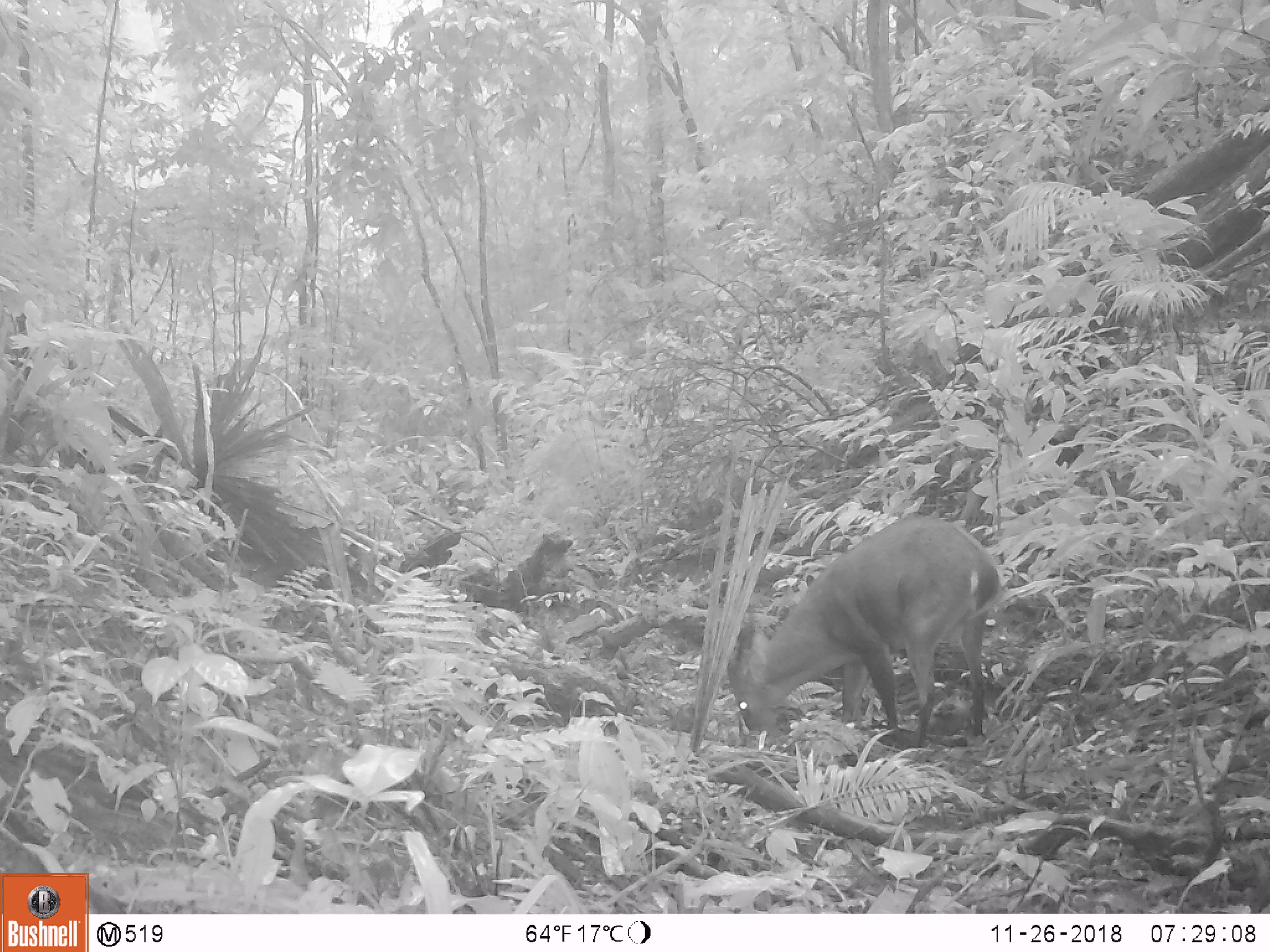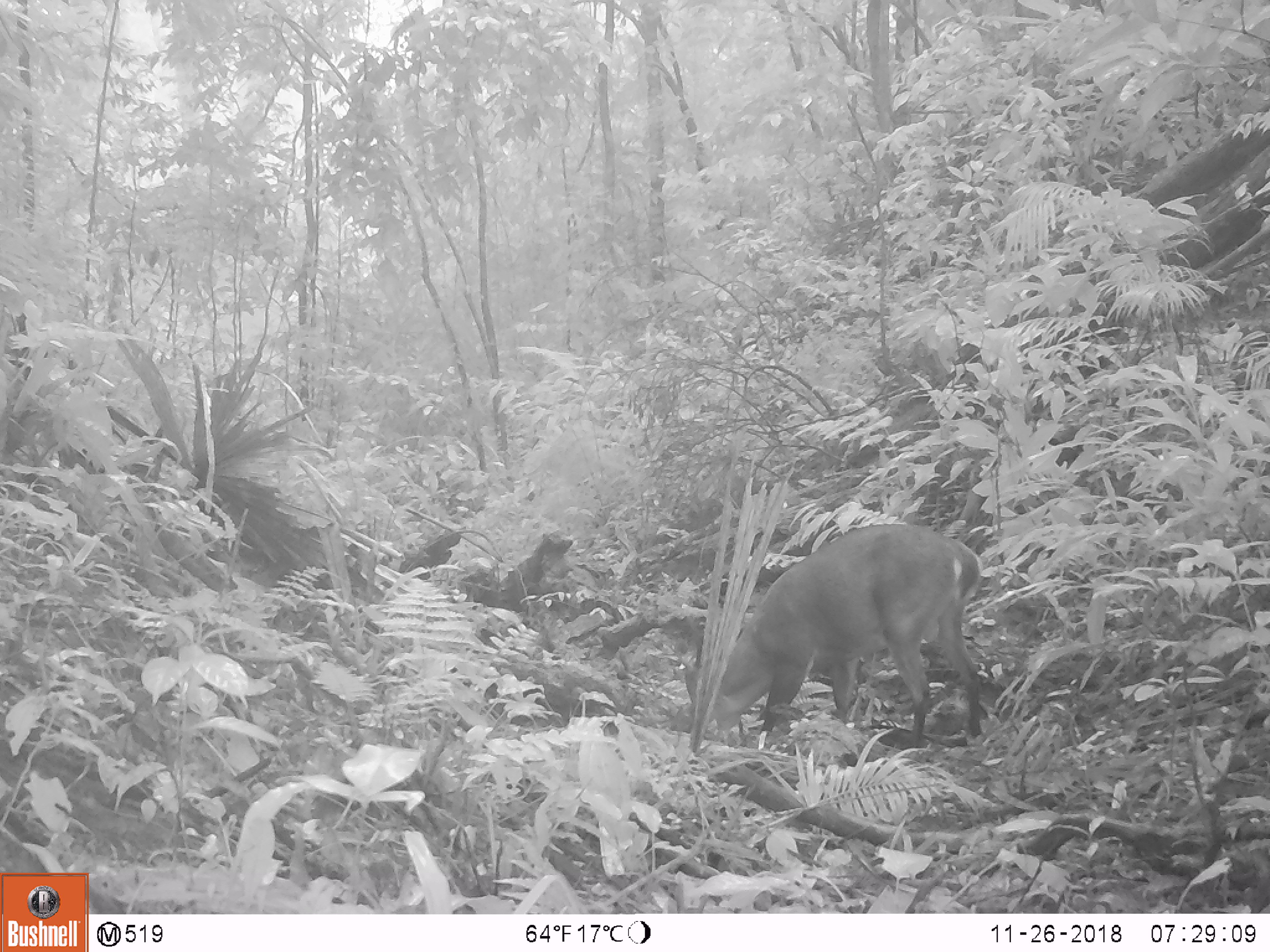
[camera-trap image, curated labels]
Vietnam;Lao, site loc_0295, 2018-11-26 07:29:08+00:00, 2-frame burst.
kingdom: Animalia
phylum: Chordata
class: Mammalia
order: Artiodactyla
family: Cervidae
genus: Muntiacus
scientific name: Muntiacus vuquangensis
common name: large-antlered muntjac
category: large antlered muntjac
Large antlered muntjac (large-antlered muntjac) (Muntiacus vuquangensis). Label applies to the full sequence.